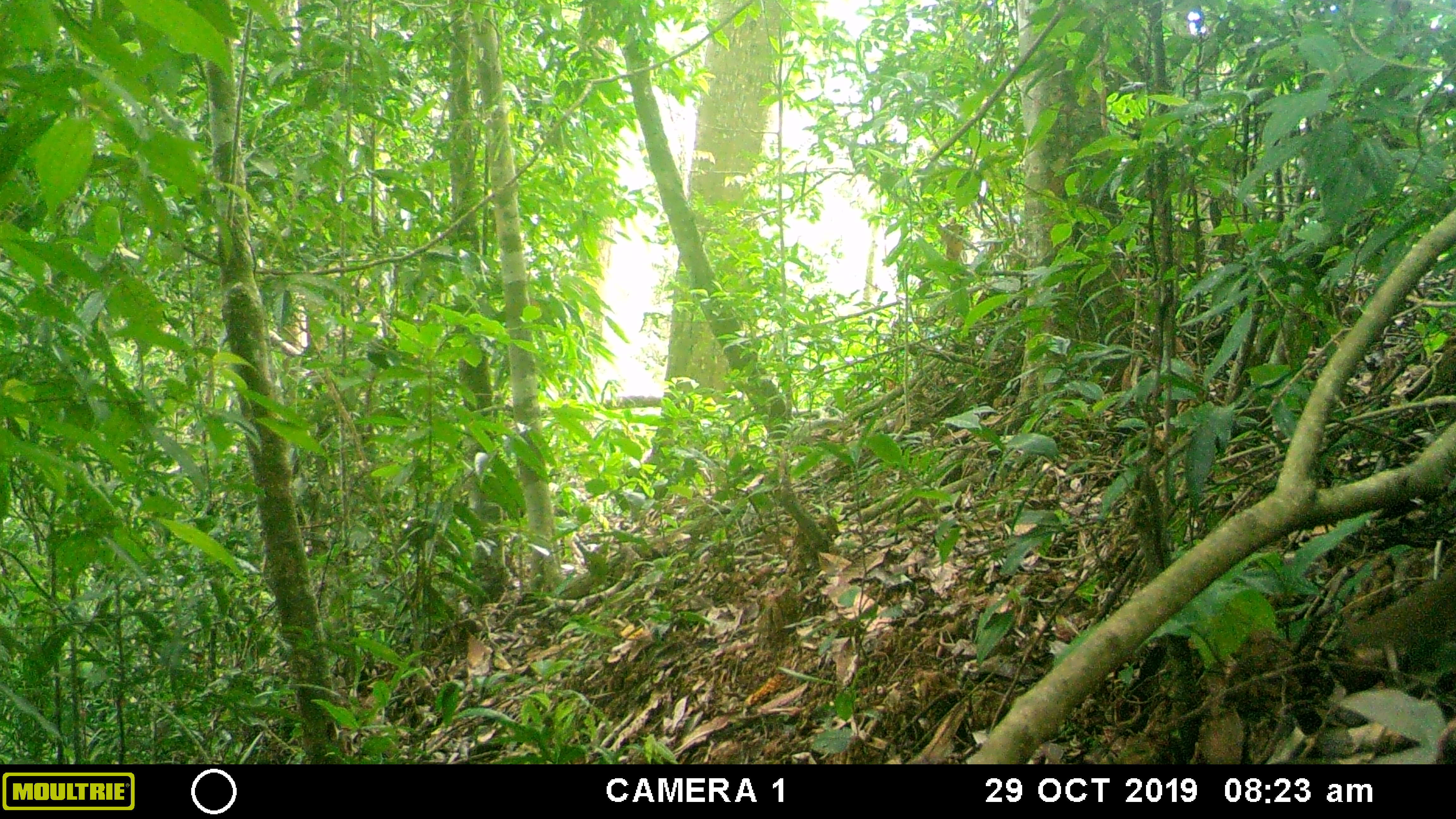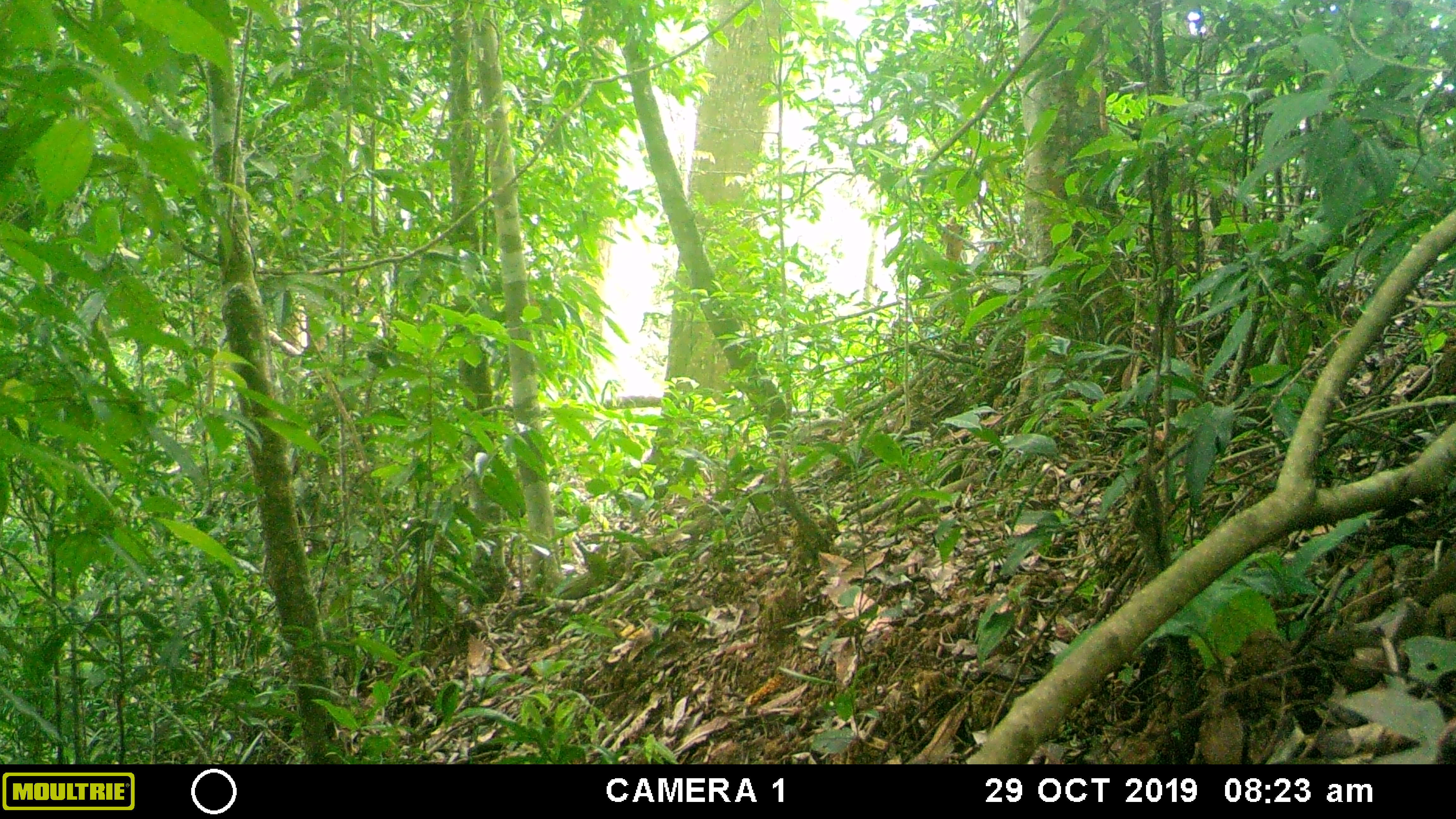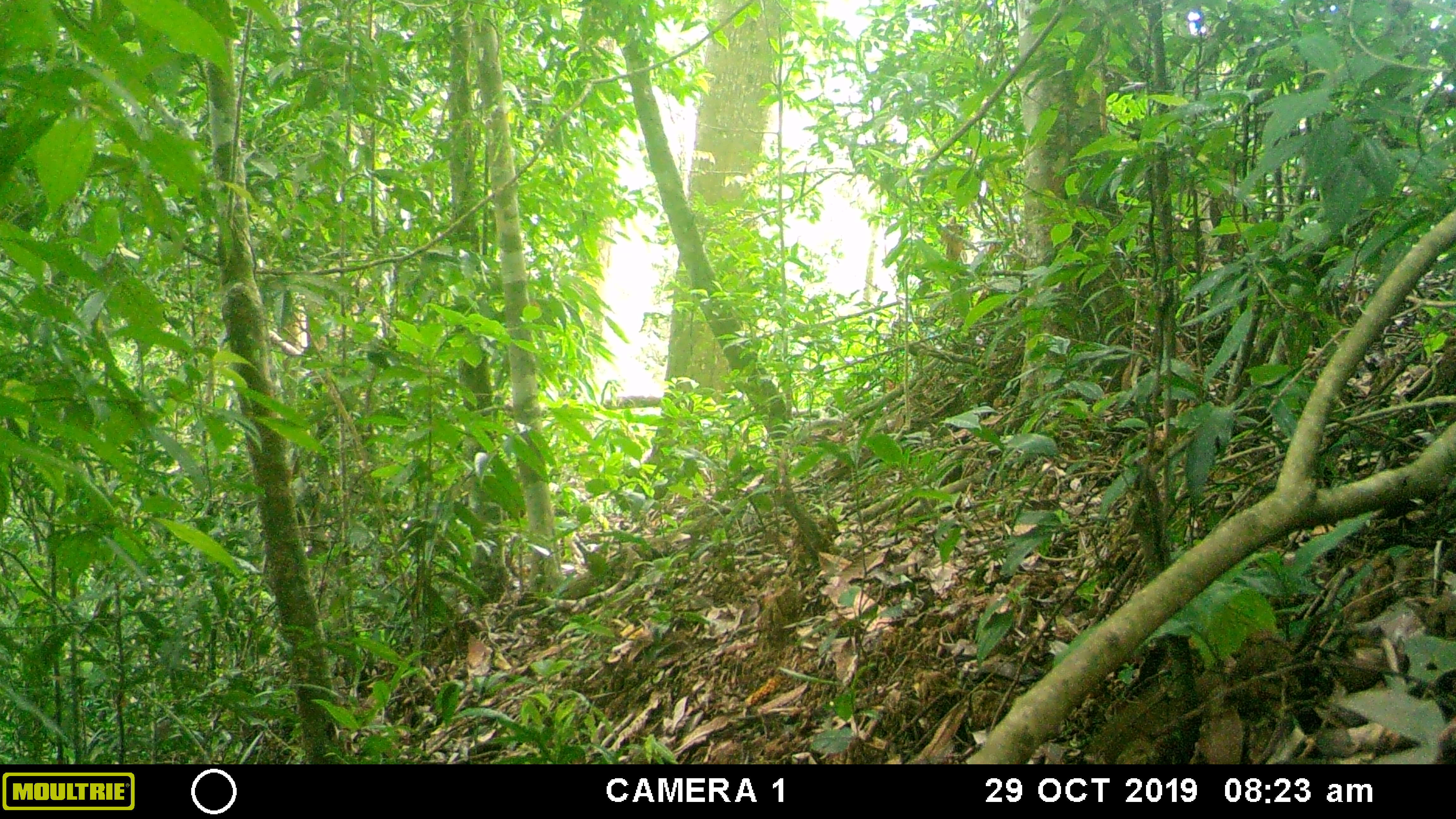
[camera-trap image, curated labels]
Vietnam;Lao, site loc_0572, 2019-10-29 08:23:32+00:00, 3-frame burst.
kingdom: Animalia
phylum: Chordata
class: Mammalia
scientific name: Mammalia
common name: mammal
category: unidentified small mammal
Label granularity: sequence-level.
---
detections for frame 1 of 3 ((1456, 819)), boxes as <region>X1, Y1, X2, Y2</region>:
unidentified small mammal: <region>1343, 557, 1456, 671</region>